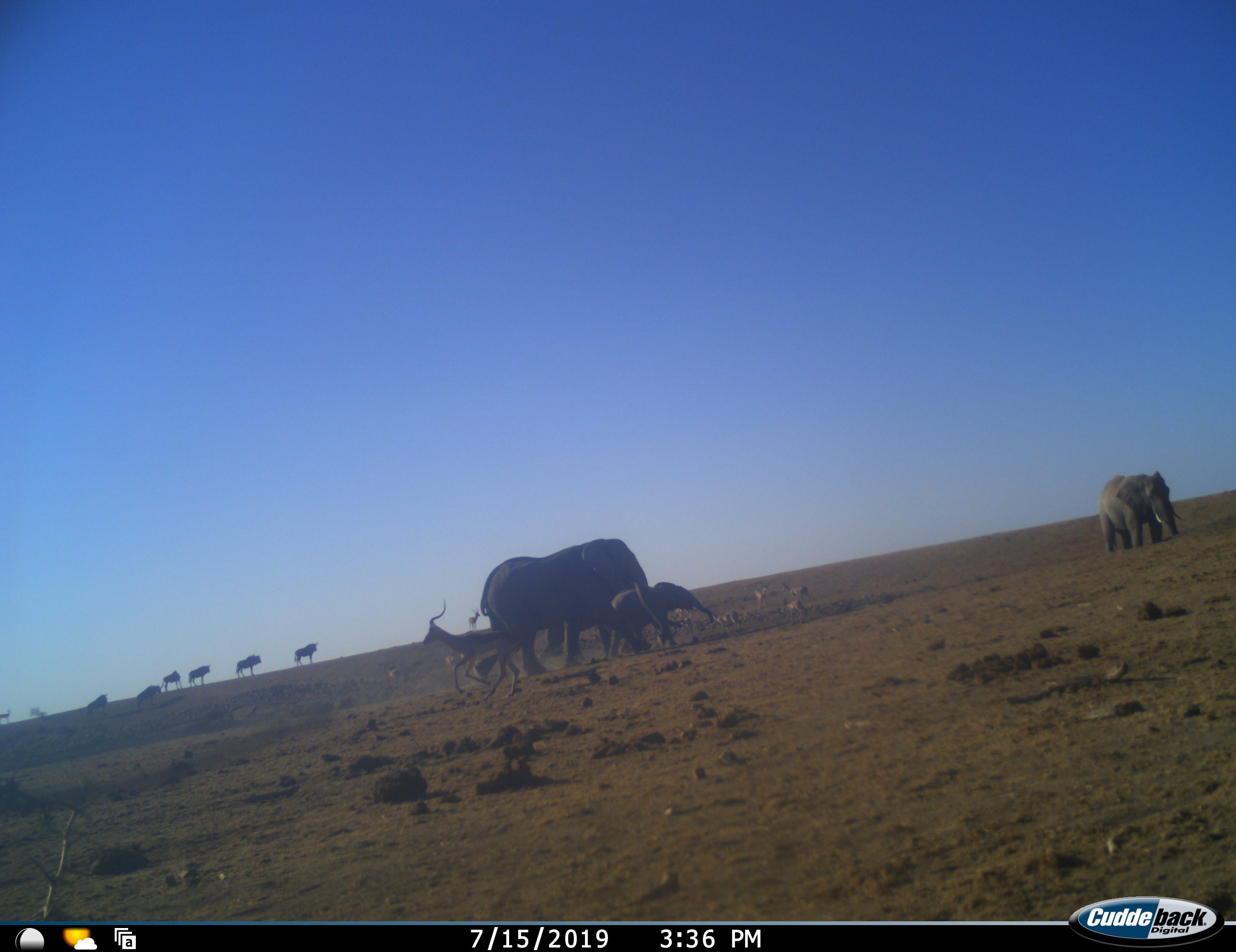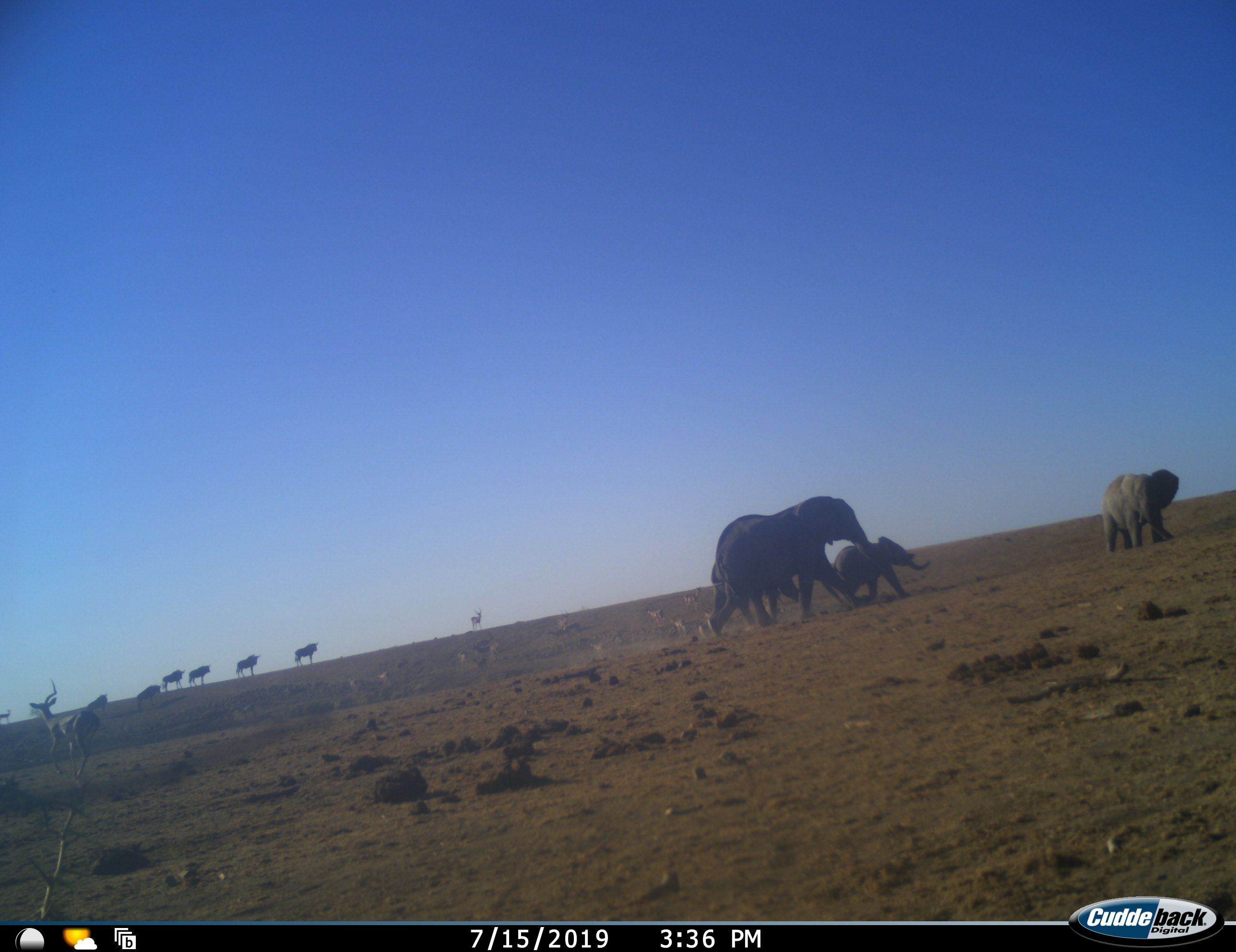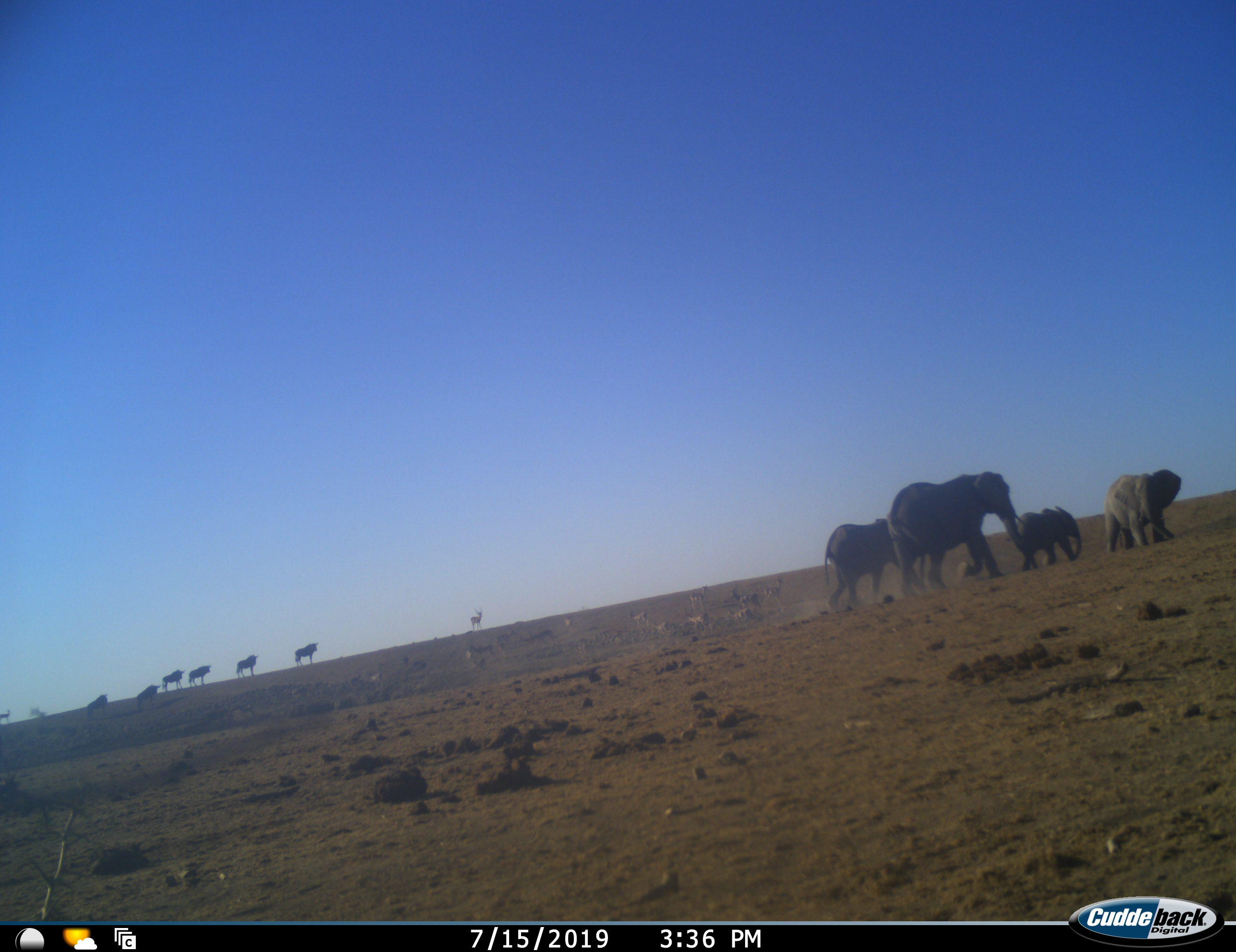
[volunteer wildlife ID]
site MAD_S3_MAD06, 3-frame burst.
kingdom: Animalia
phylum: Chordata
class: Mammalia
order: Proboscidea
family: Elephantidae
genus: Loxodonta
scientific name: Loxodonta africana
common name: african bush elephant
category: elephant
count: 4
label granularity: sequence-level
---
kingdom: Animalia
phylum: Chordata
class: Mammalia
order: Artiodactyla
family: Bovidae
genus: Aepyceros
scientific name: Aepyceros melampus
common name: impala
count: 11-50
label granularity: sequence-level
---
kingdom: Animalia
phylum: Chordata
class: Mammalia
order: Artiodactyla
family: Bovidae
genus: Connochaetes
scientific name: Connochaetes taurinus taurinus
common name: blue wildebeest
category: wildebeestblue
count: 6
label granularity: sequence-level